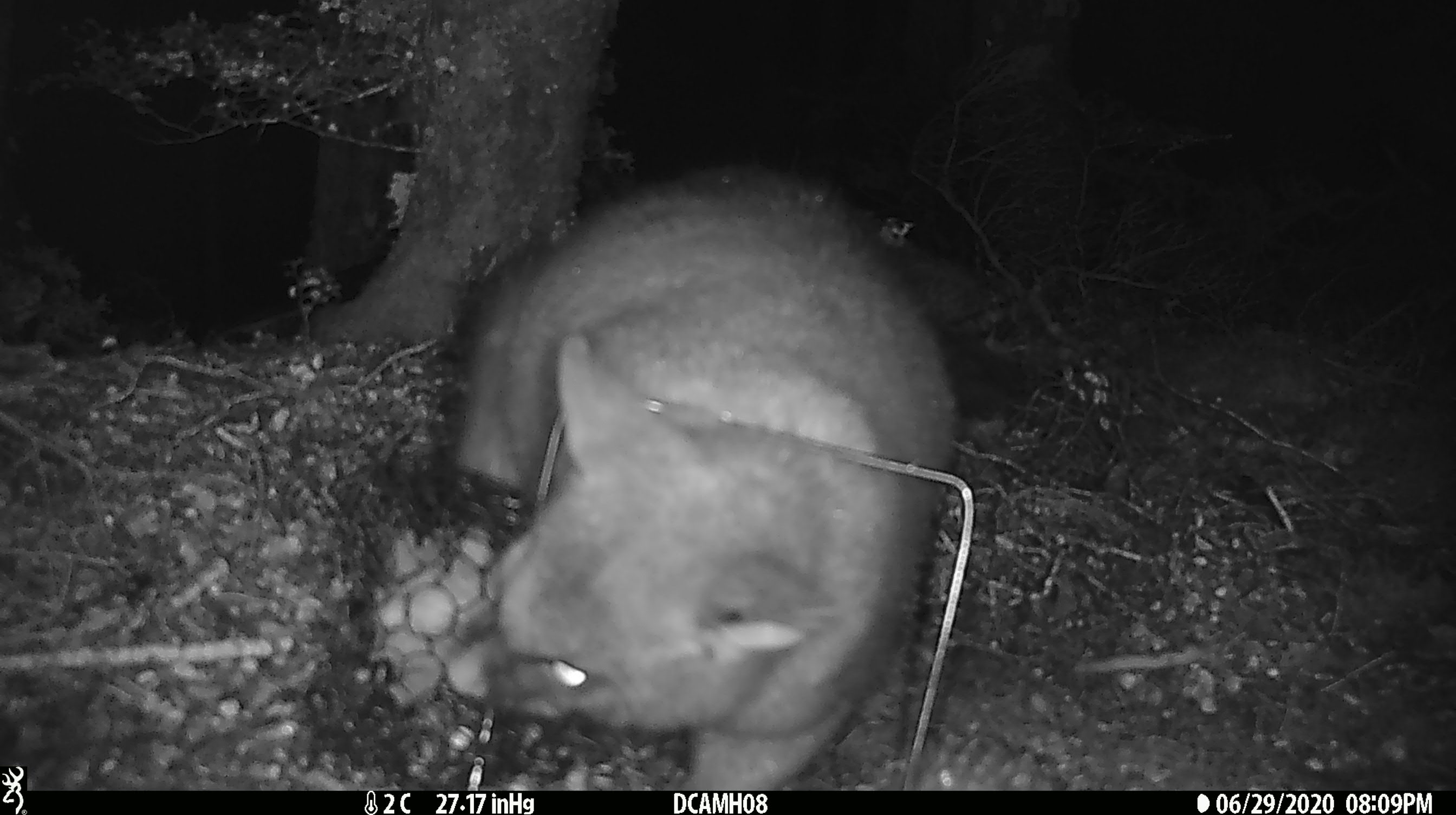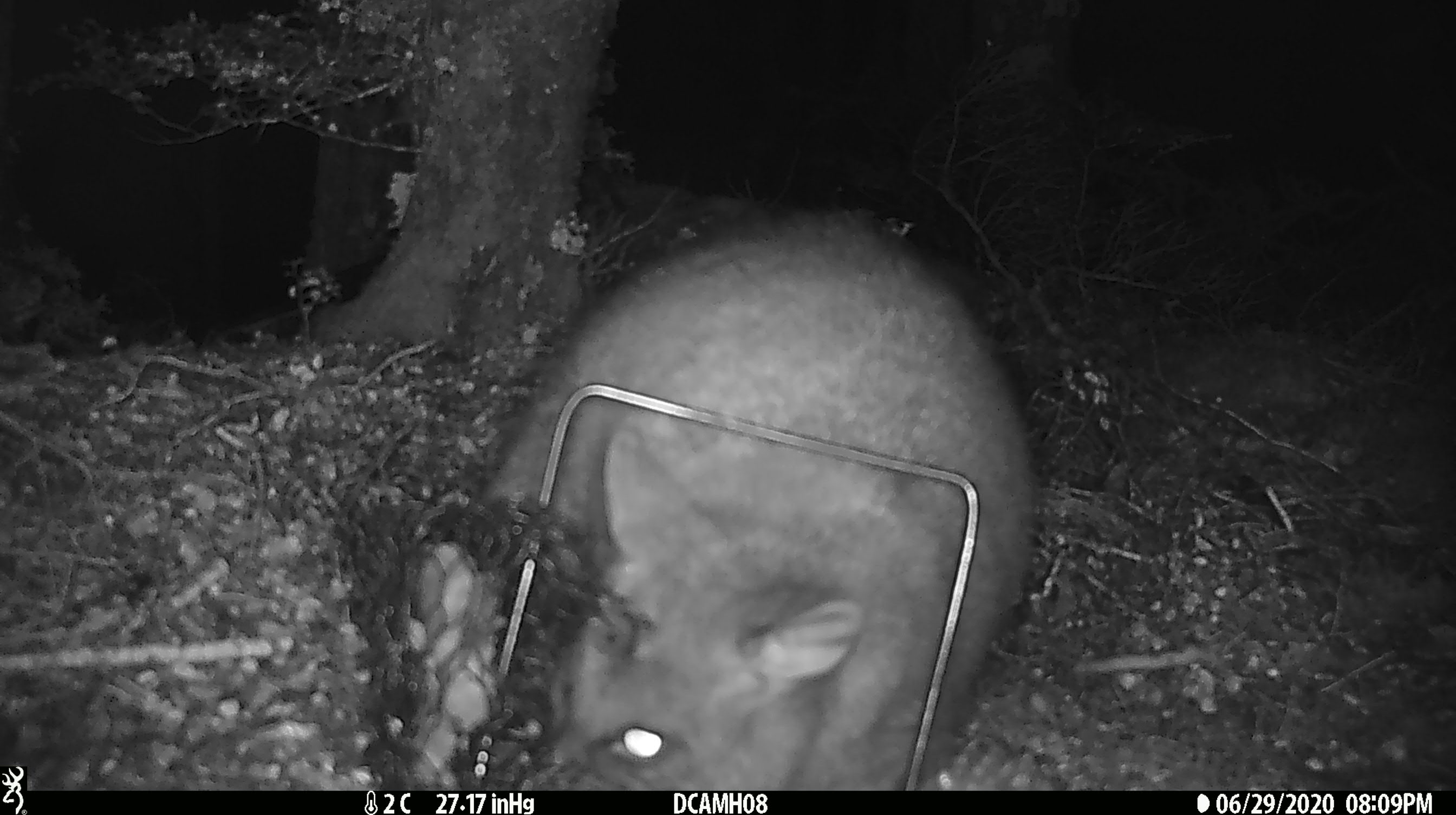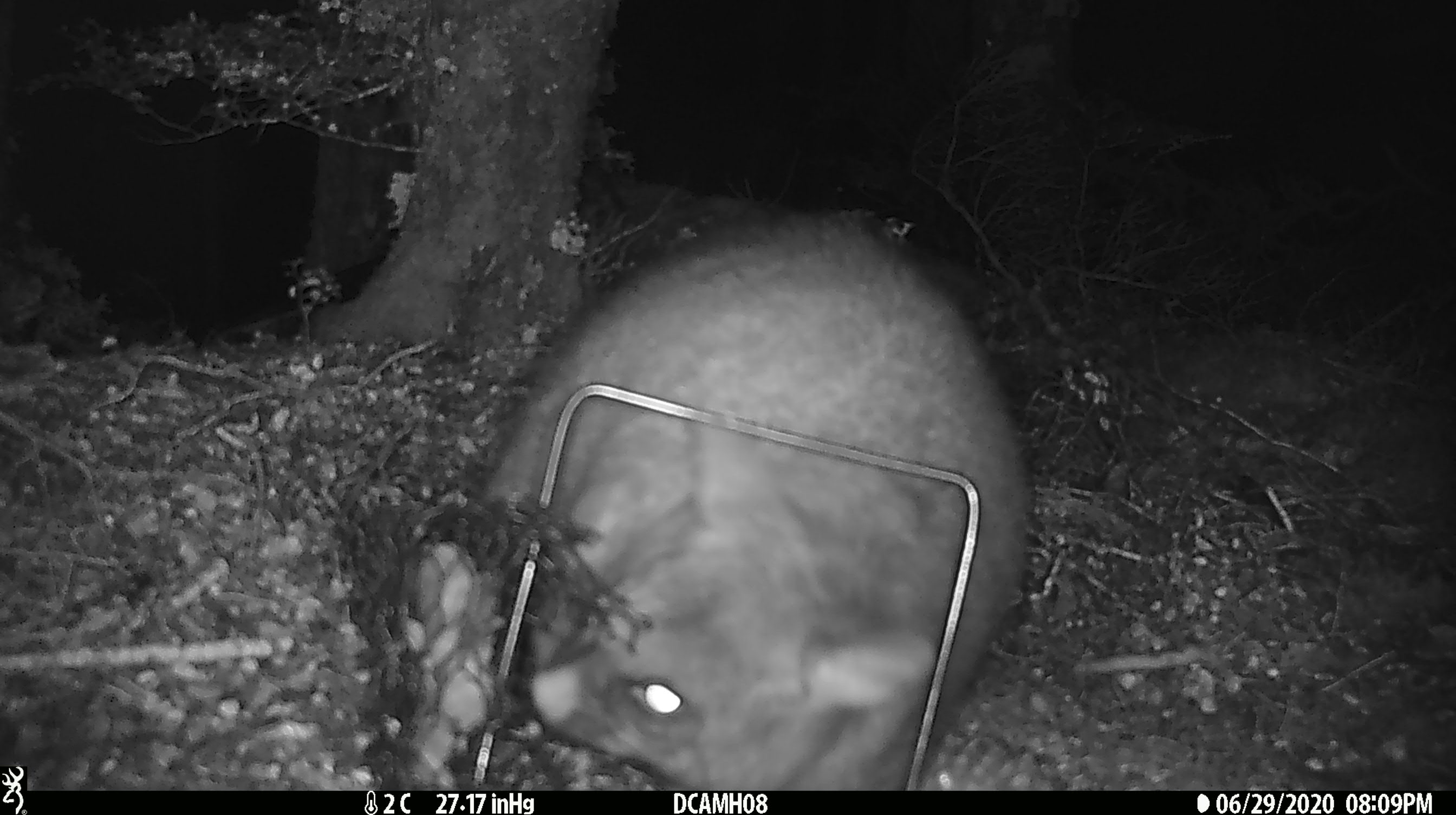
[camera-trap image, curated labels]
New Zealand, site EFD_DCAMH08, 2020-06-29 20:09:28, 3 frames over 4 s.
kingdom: Animalia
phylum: Chordata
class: Mammalia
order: Diprotodontia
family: Phalangeridae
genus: Trichosurus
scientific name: Trichosurus vulpecula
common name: common brushtail possum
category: possum